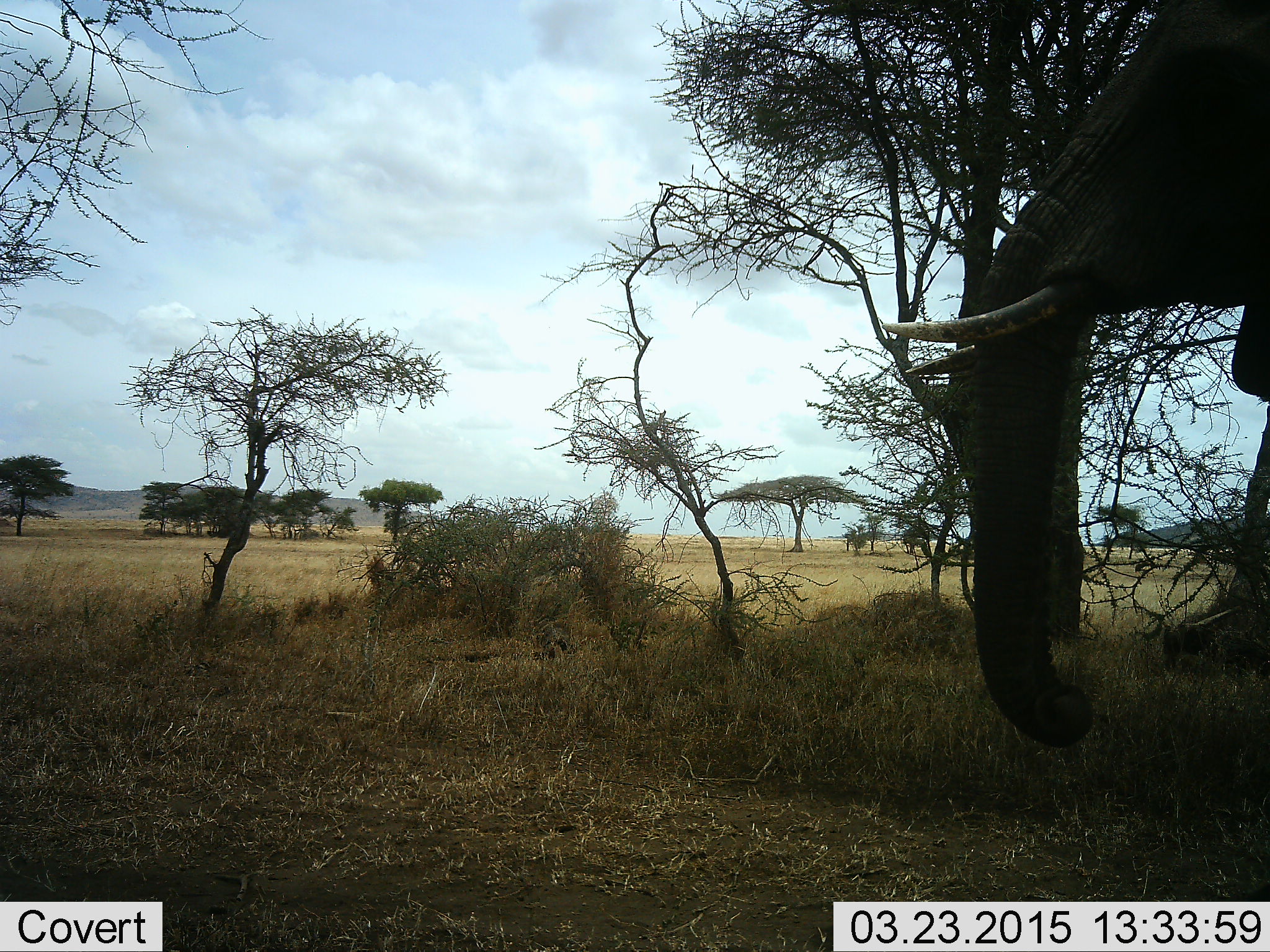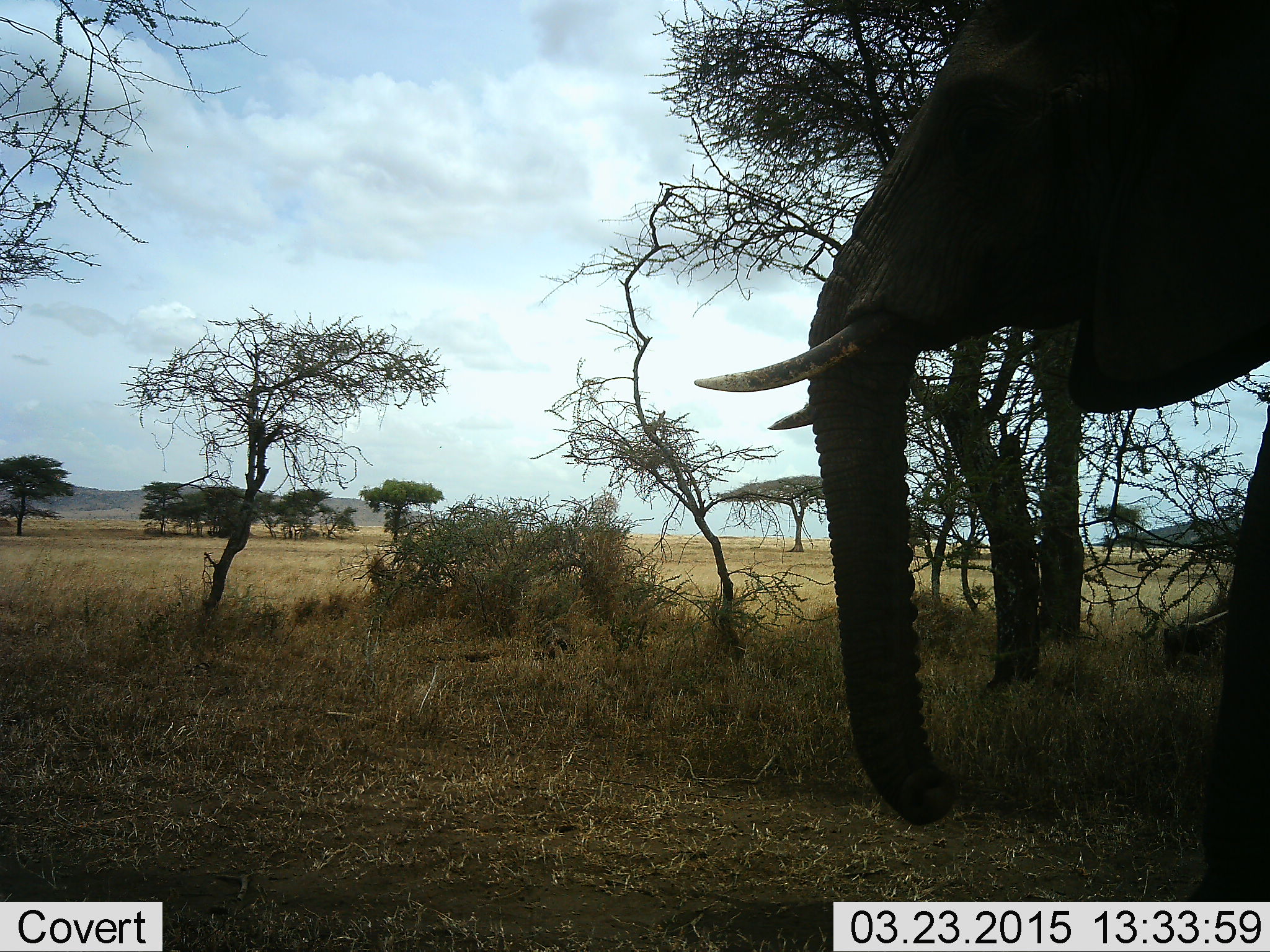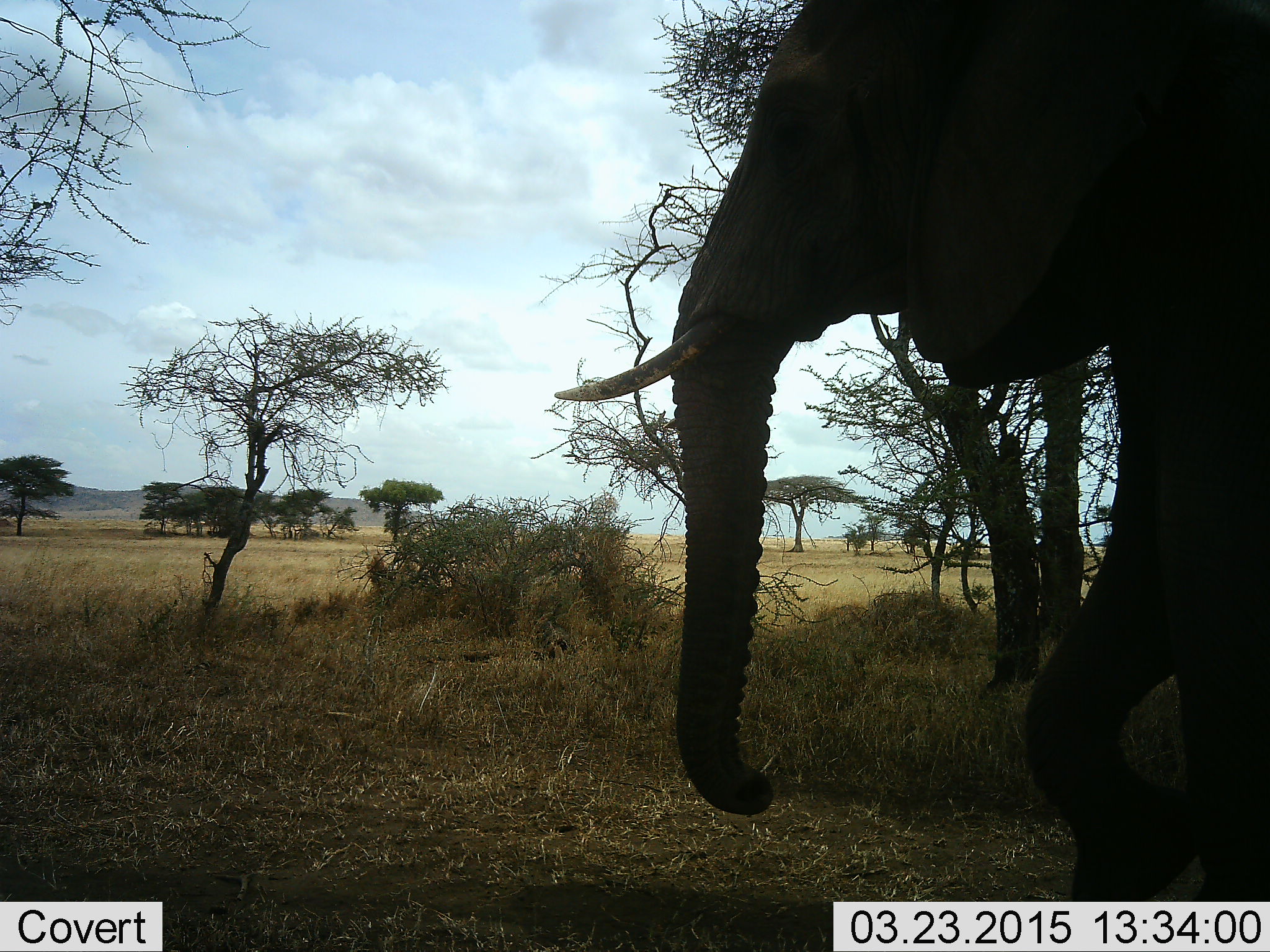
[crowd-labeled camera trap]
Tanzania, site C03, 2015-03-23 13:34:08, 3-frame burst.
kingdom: Animalia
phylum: Chordata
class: Mammalia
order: Proboscidea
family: Elephantidae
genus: Loxodonta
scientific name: Loxodonta africana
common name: african bush elephant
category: elephant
Elephant (african bush elephant) (Loxodonta africana), count 1. Behavior (volunteer vote fractions): standing 20%, resting 0%, moving 80%, interacting 0%. Young present (vote fraction): 0%. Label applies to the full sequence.